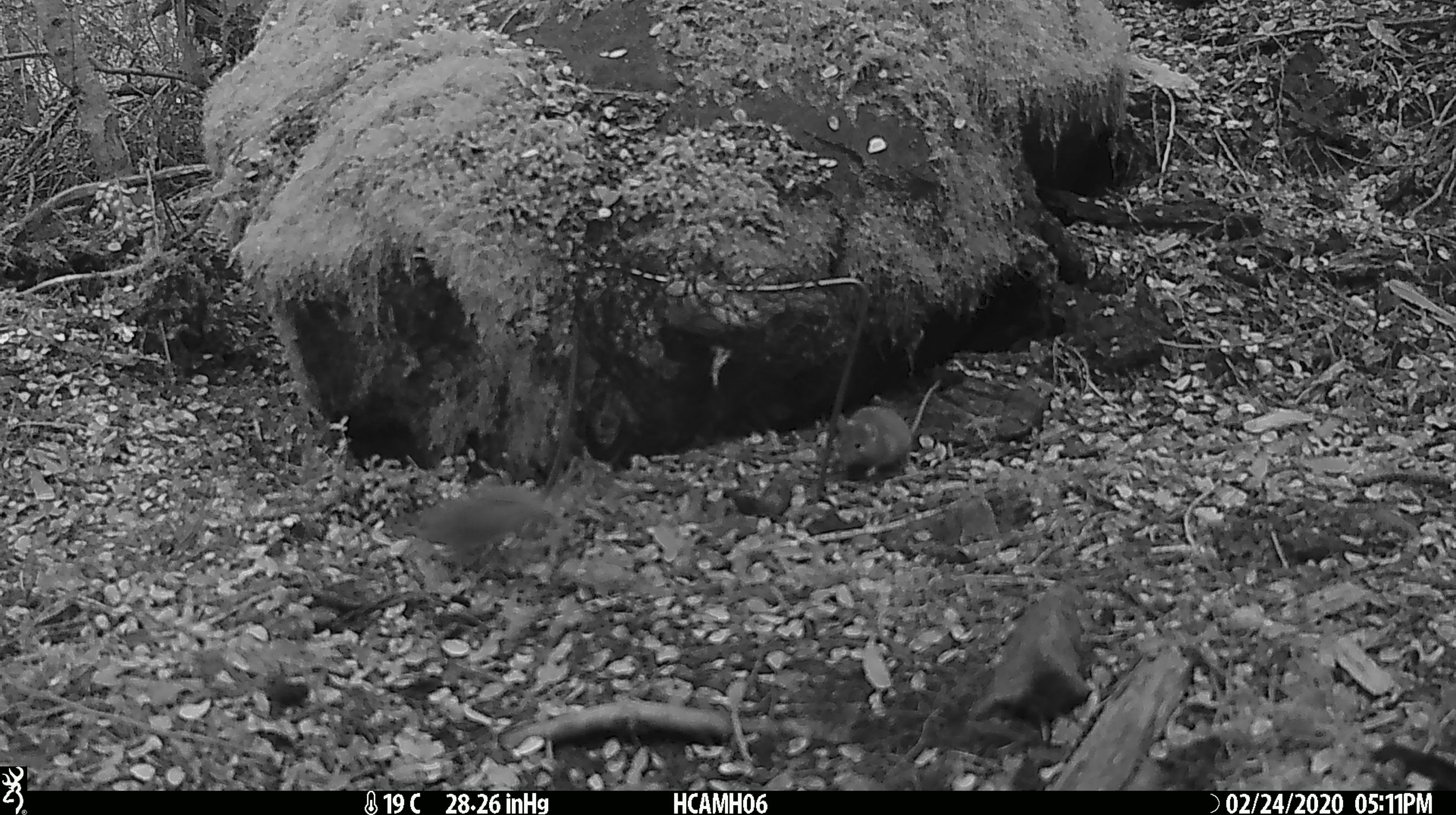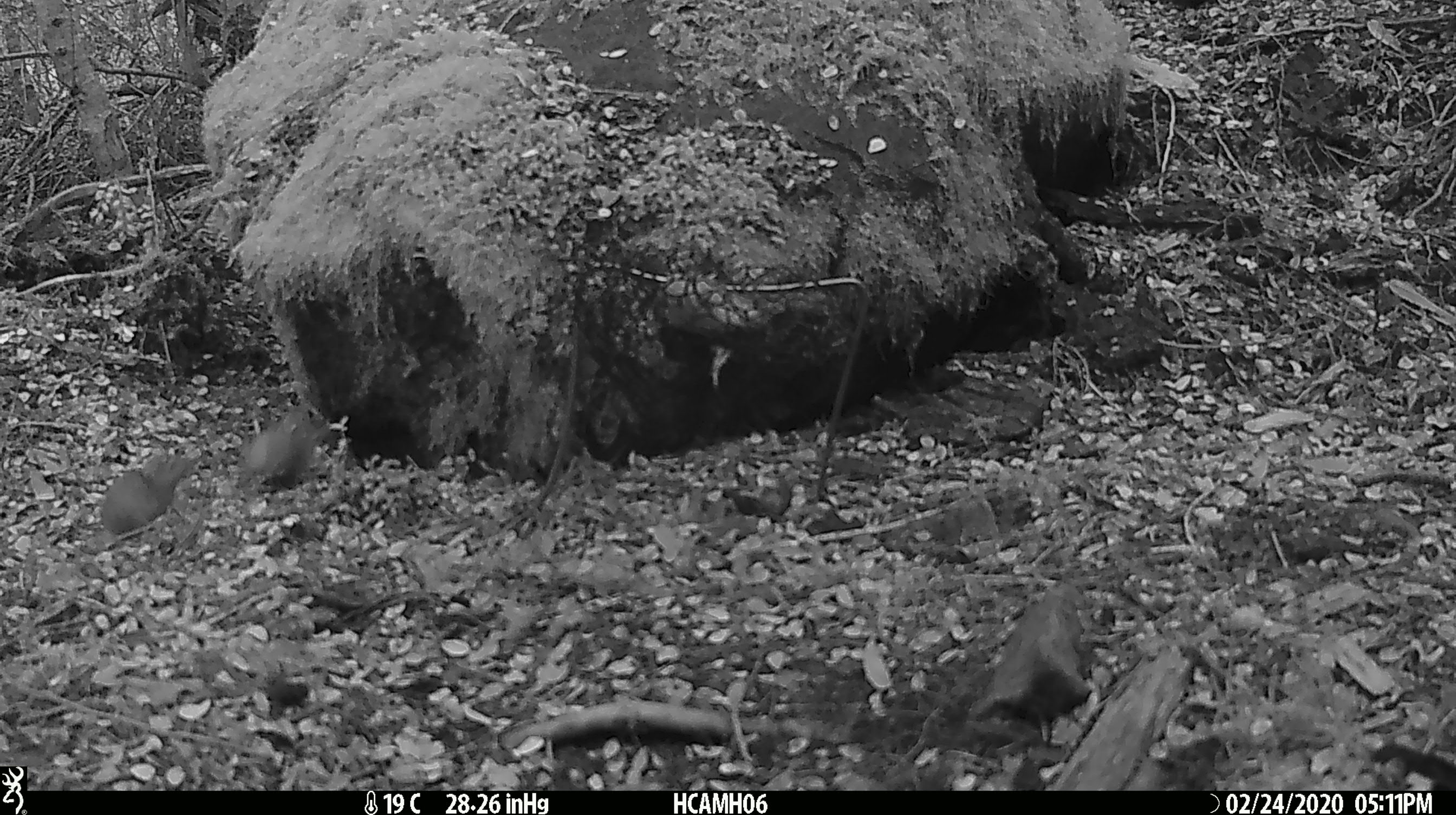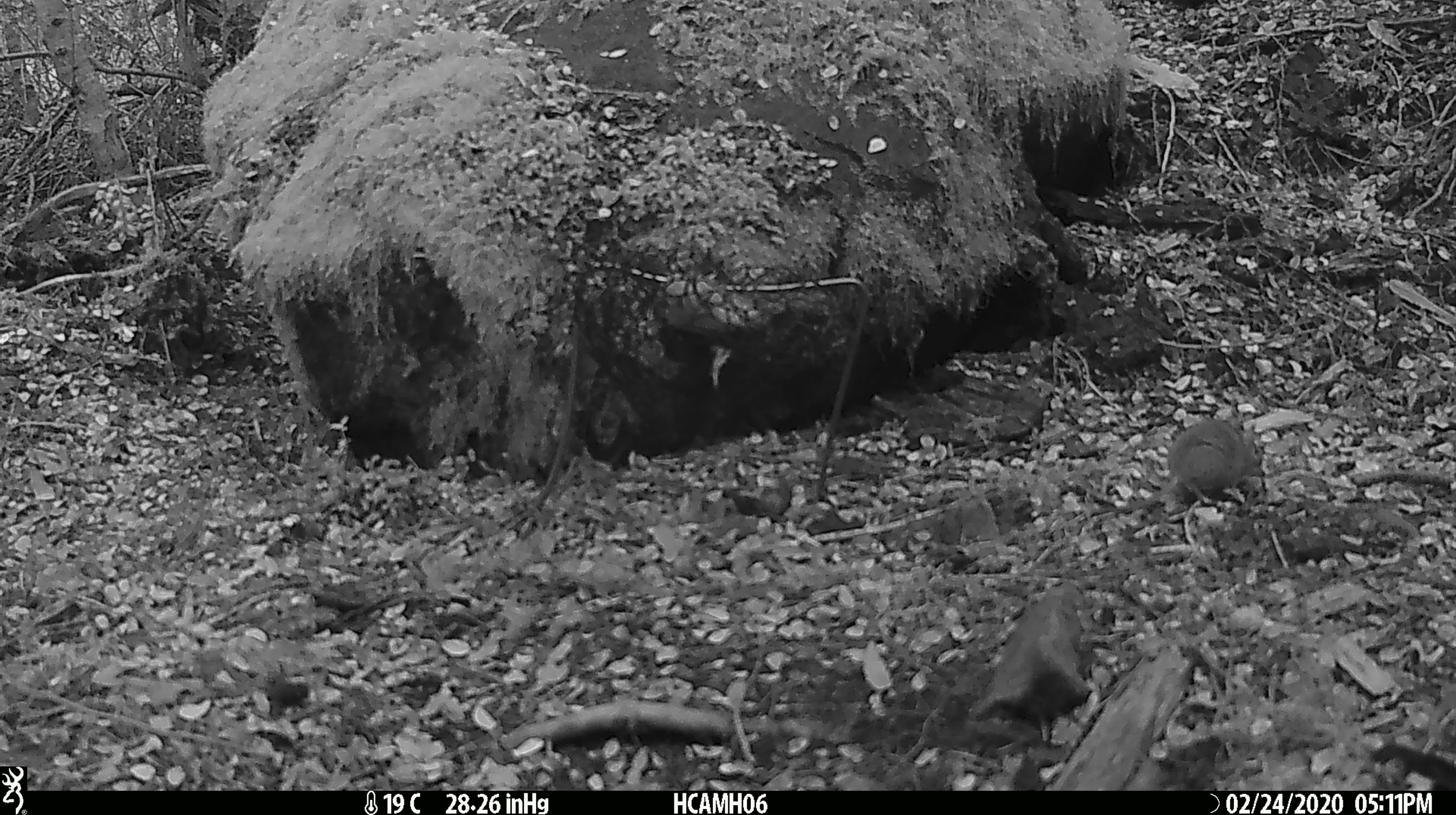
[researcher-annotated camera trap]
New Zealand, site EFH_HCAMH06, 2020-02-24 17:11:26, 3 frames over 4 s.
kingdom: Animalia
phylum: Chordata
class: Mammalia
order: Rodentia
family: Muridae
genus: Mus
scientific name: Mus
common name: mouse